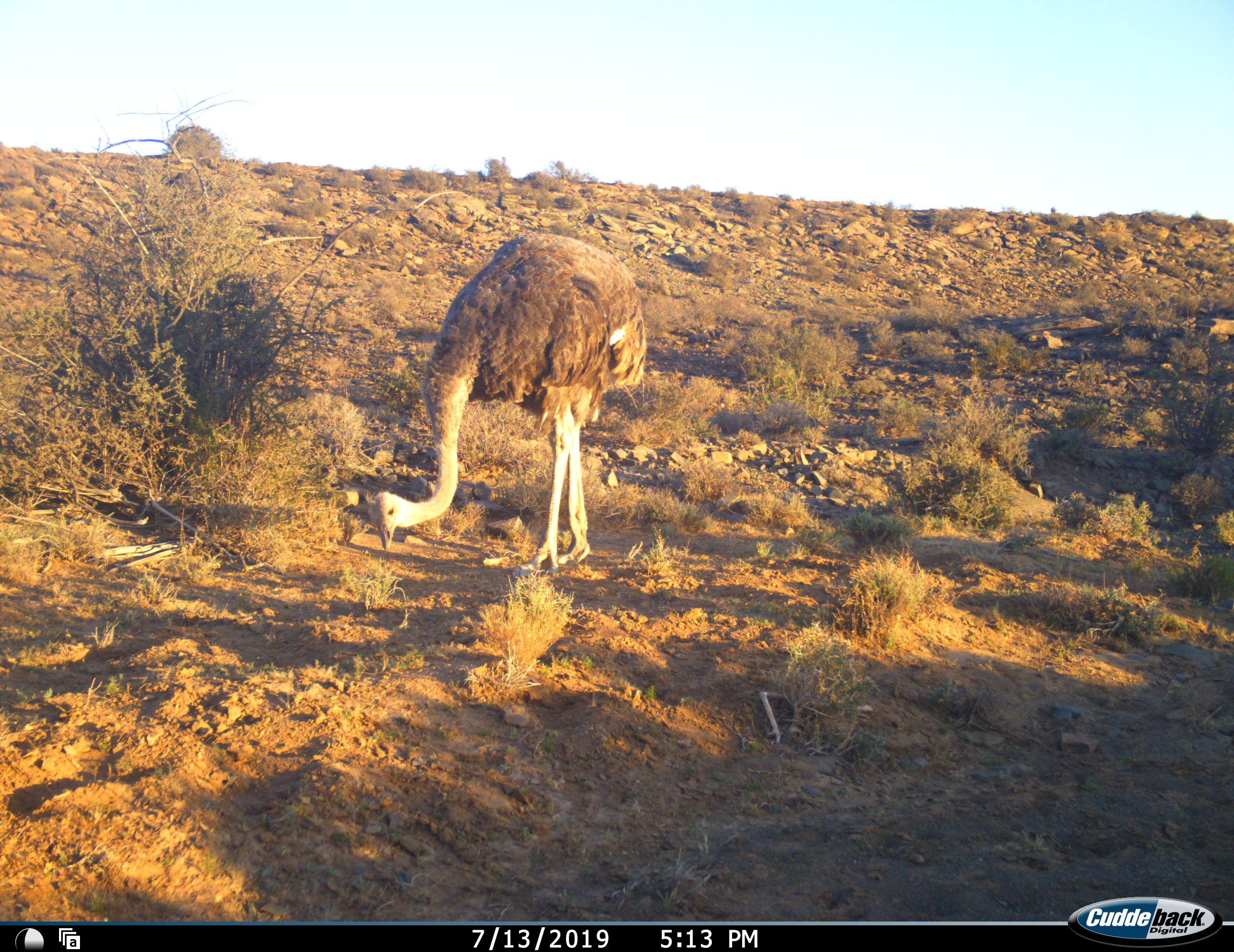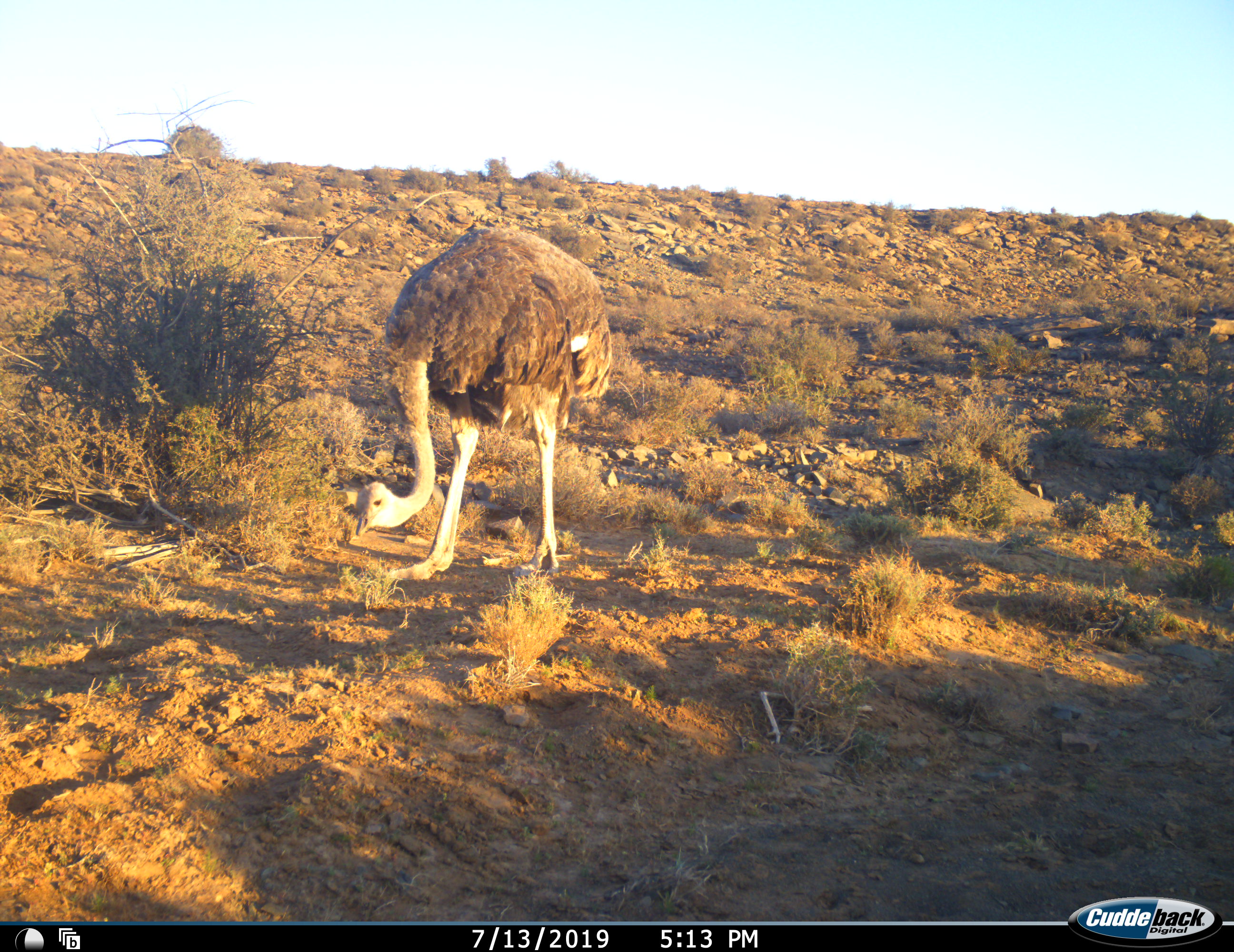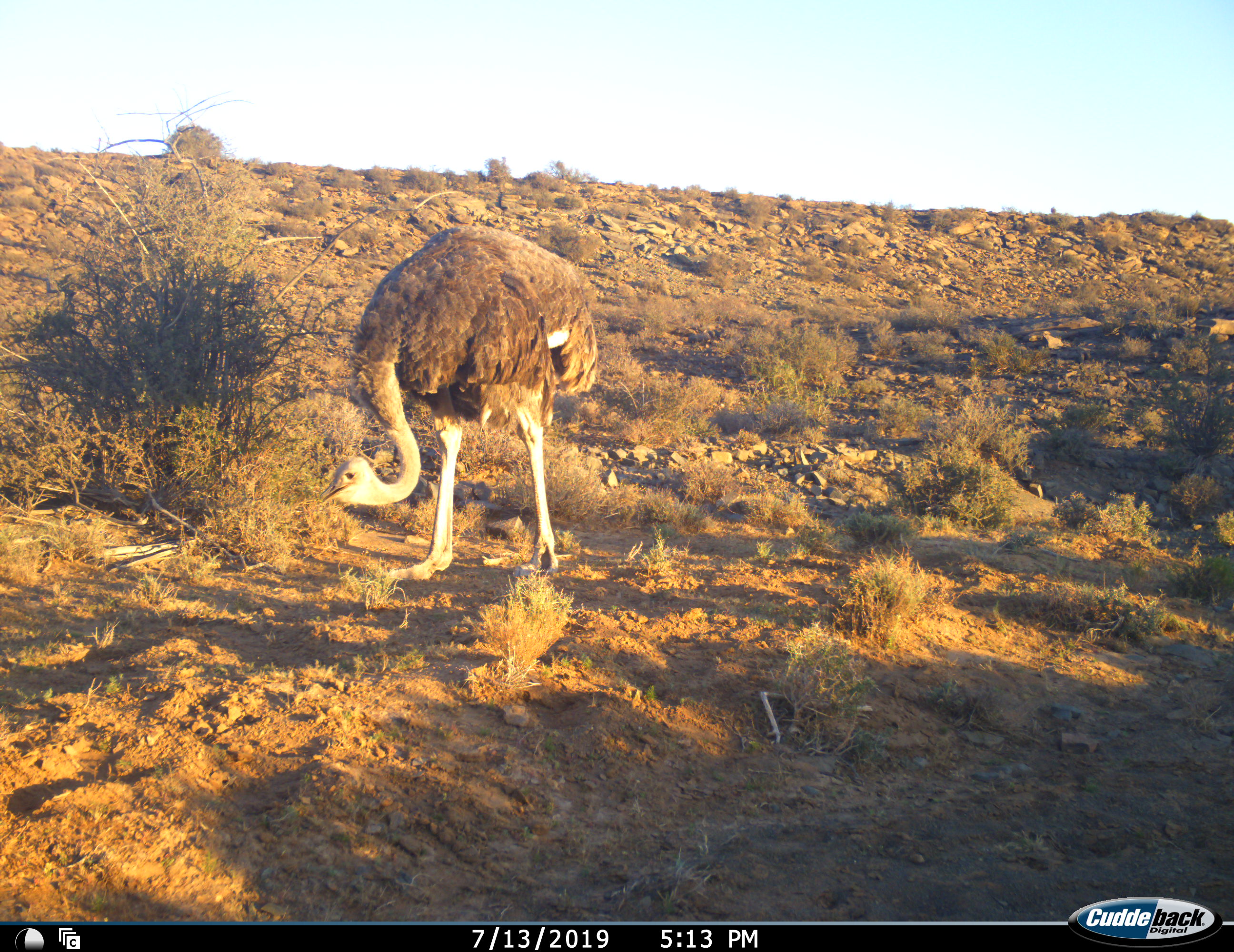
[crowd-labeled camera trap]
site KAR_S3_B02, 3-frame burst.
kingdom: Animalia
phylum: Chordata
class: Aves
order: Struthioniformes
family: Struthionidae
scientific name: Struthionidae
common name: ostrich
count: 1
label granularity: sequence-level